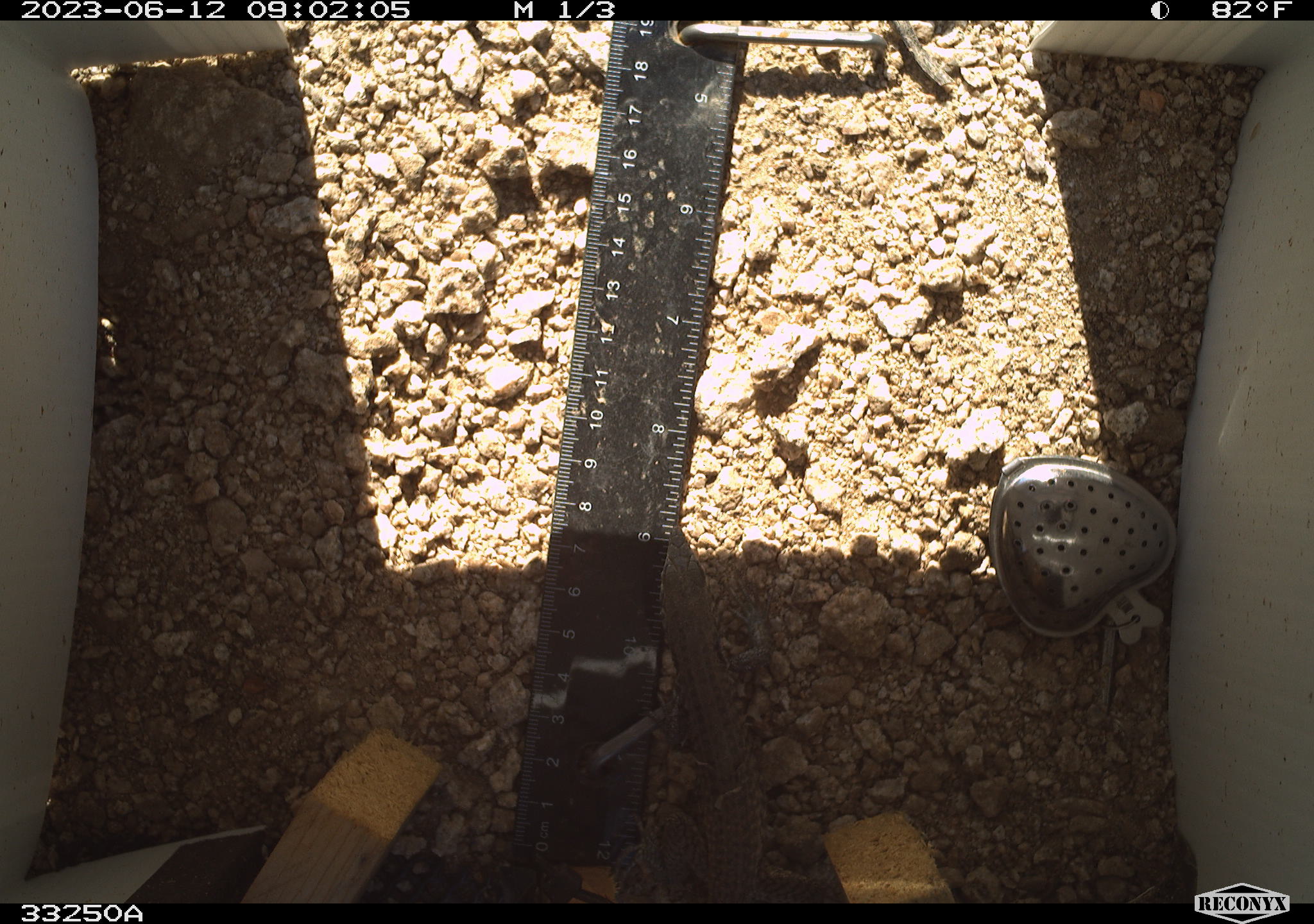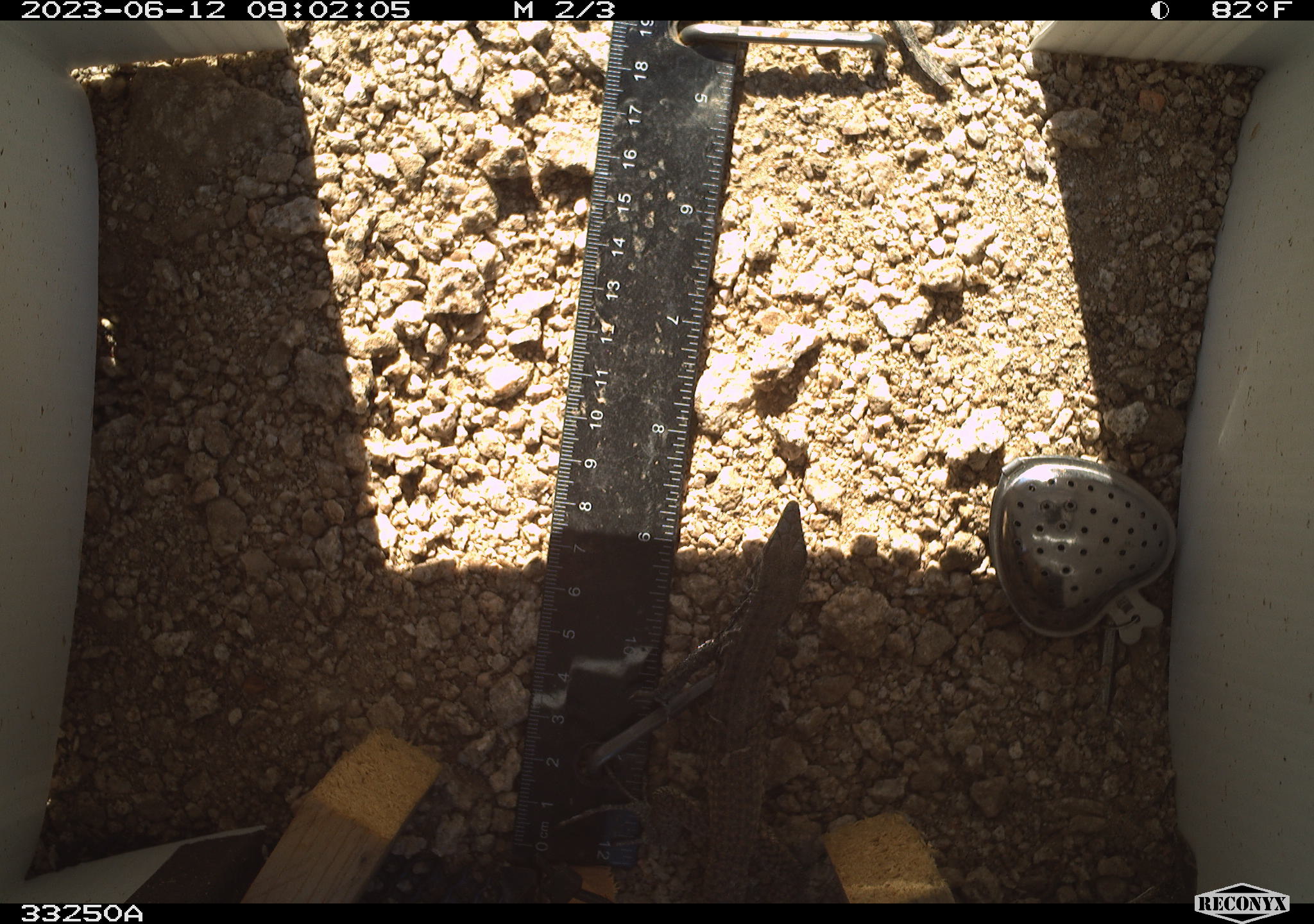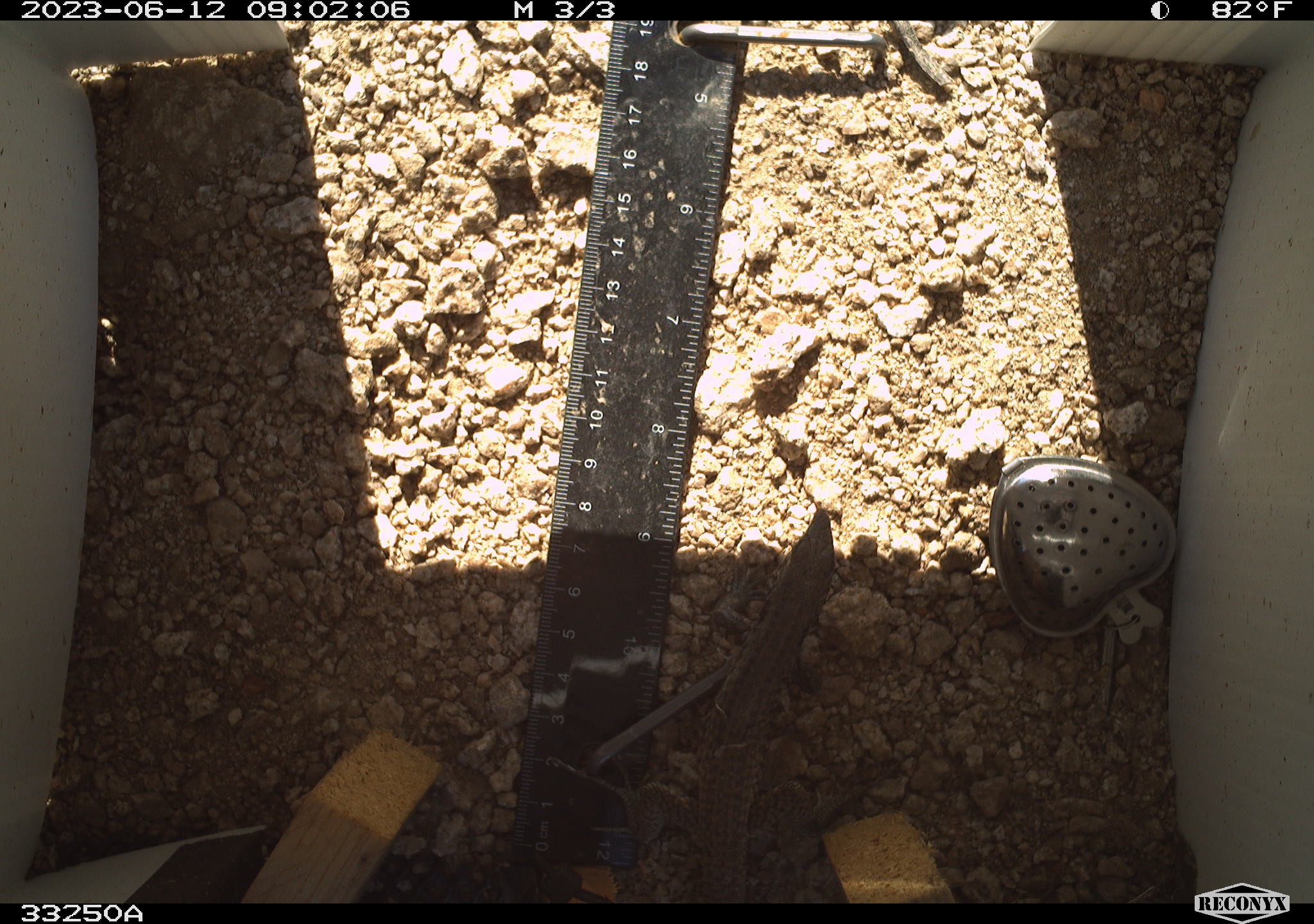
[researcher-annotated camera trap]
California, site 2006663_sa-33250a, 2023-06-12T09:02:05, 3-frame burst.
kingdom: Animalia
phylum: Chordata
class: Reptilia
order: Squamata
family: Teiidae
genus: Aspidoscelis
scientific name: Aspidoscelis tigris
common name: western whiptail